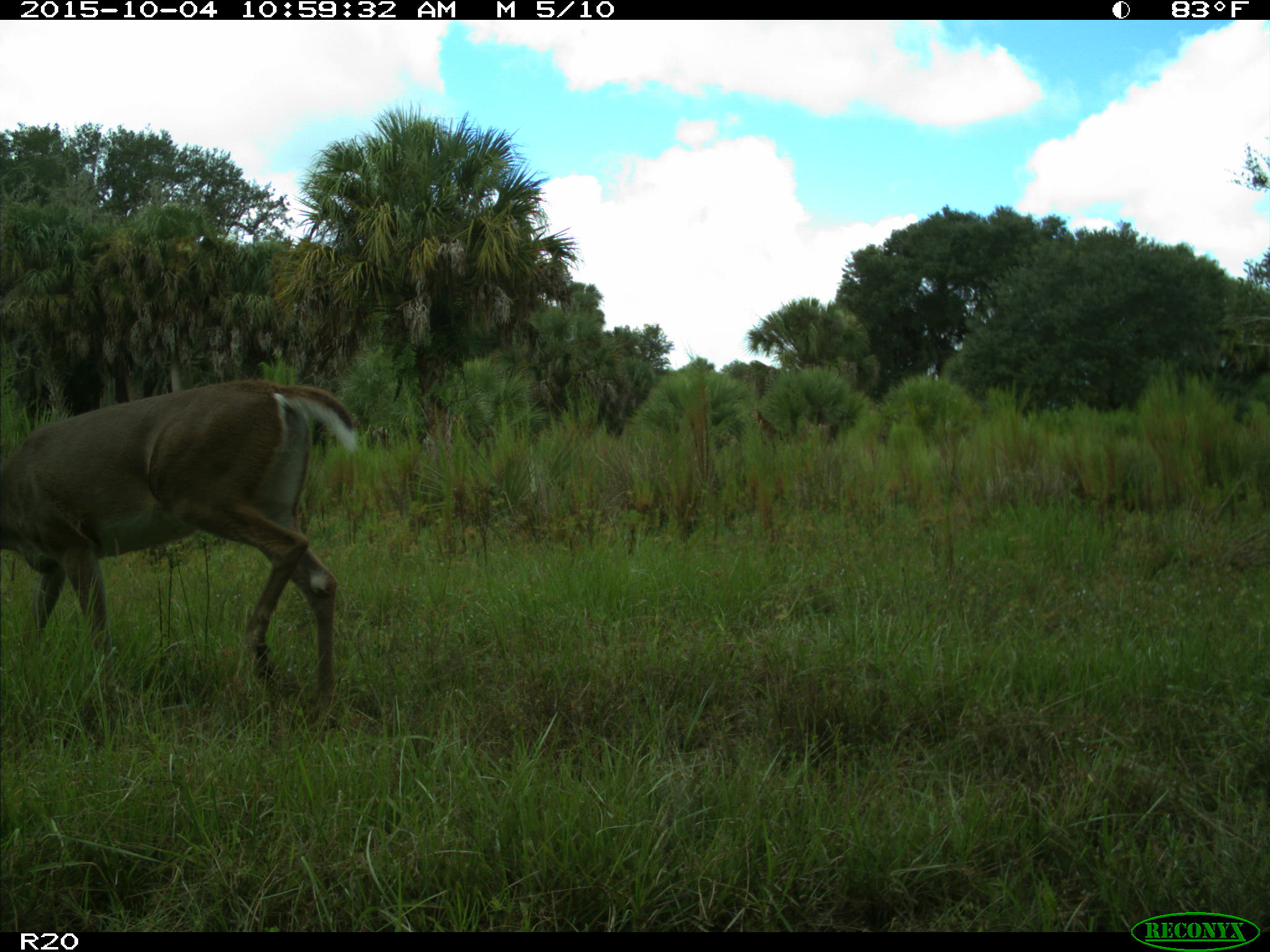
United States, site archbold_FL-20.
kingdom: Animalia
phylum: Chordata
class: Mammalia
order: Artiodactyla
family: Cervidae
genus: Odocoileus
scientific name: Odocoileus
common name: deer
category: unidentified deer